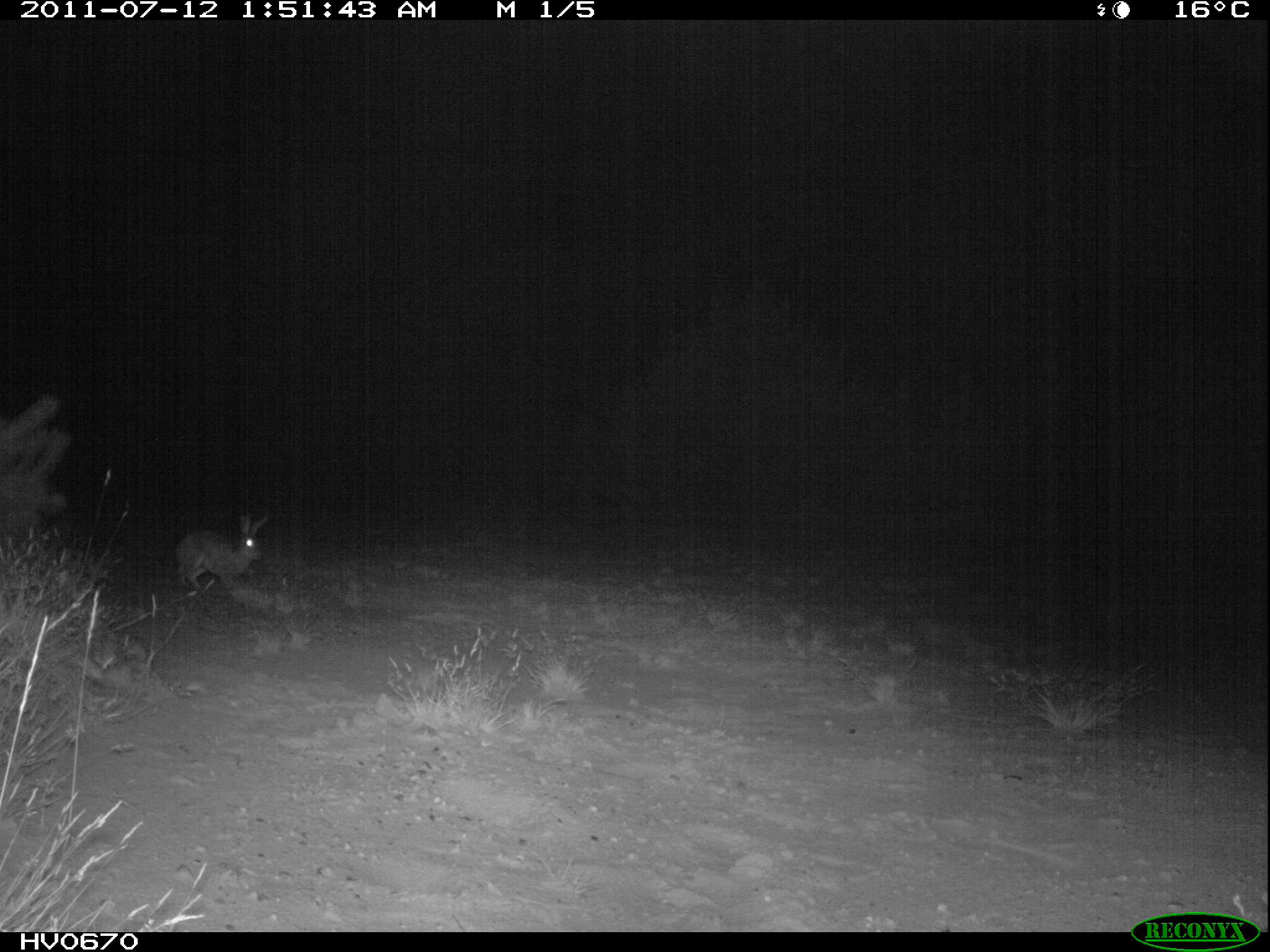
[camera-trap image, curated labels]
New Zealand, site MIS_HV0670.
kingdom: Animalia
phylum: Chordata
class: Mammalia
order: Lagomorpha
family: Leporidae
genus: Lepus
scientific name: Lepus europaeus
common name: brown hare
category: hare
Hare (brown hare) (Lepus europaeus).